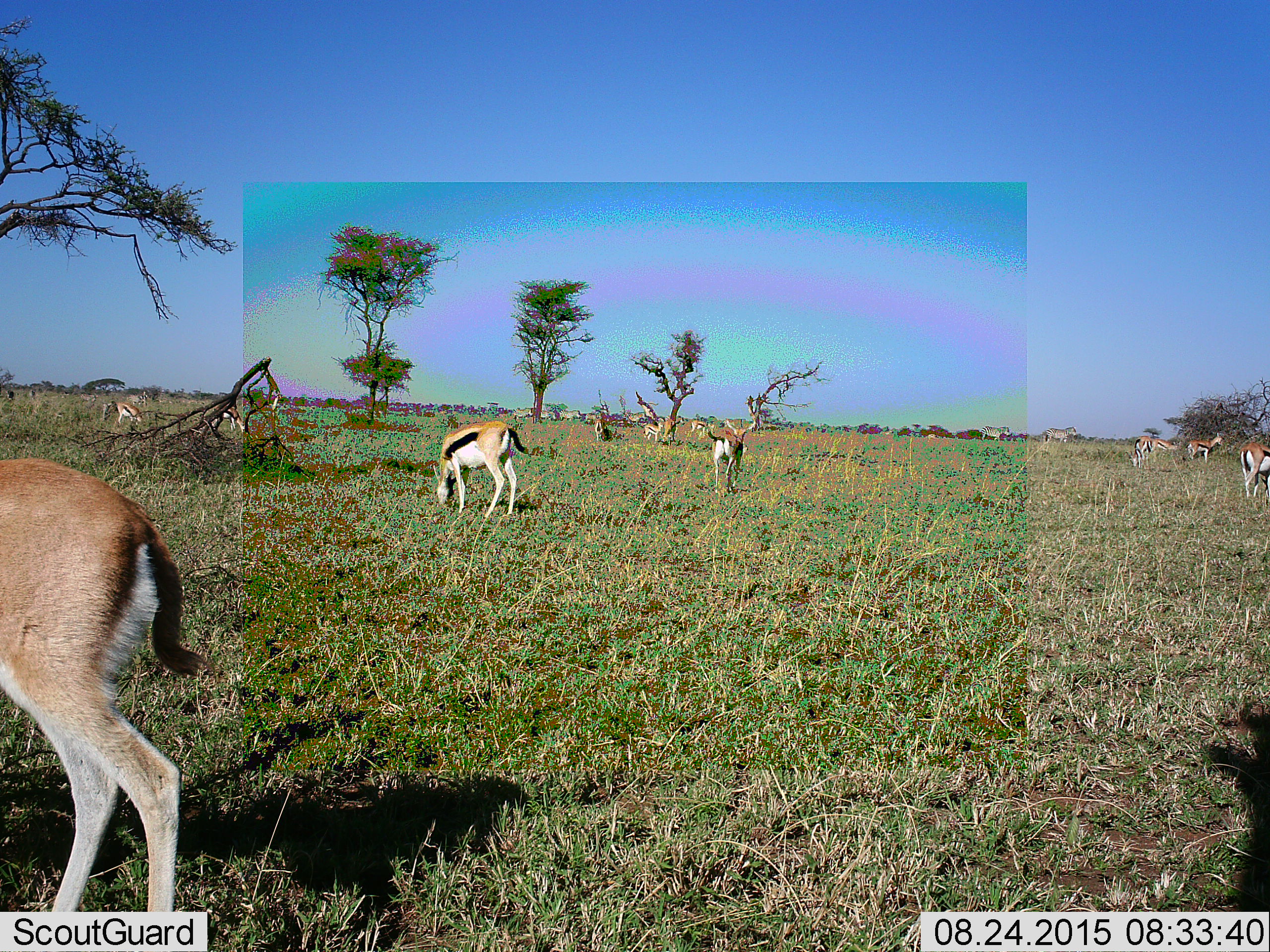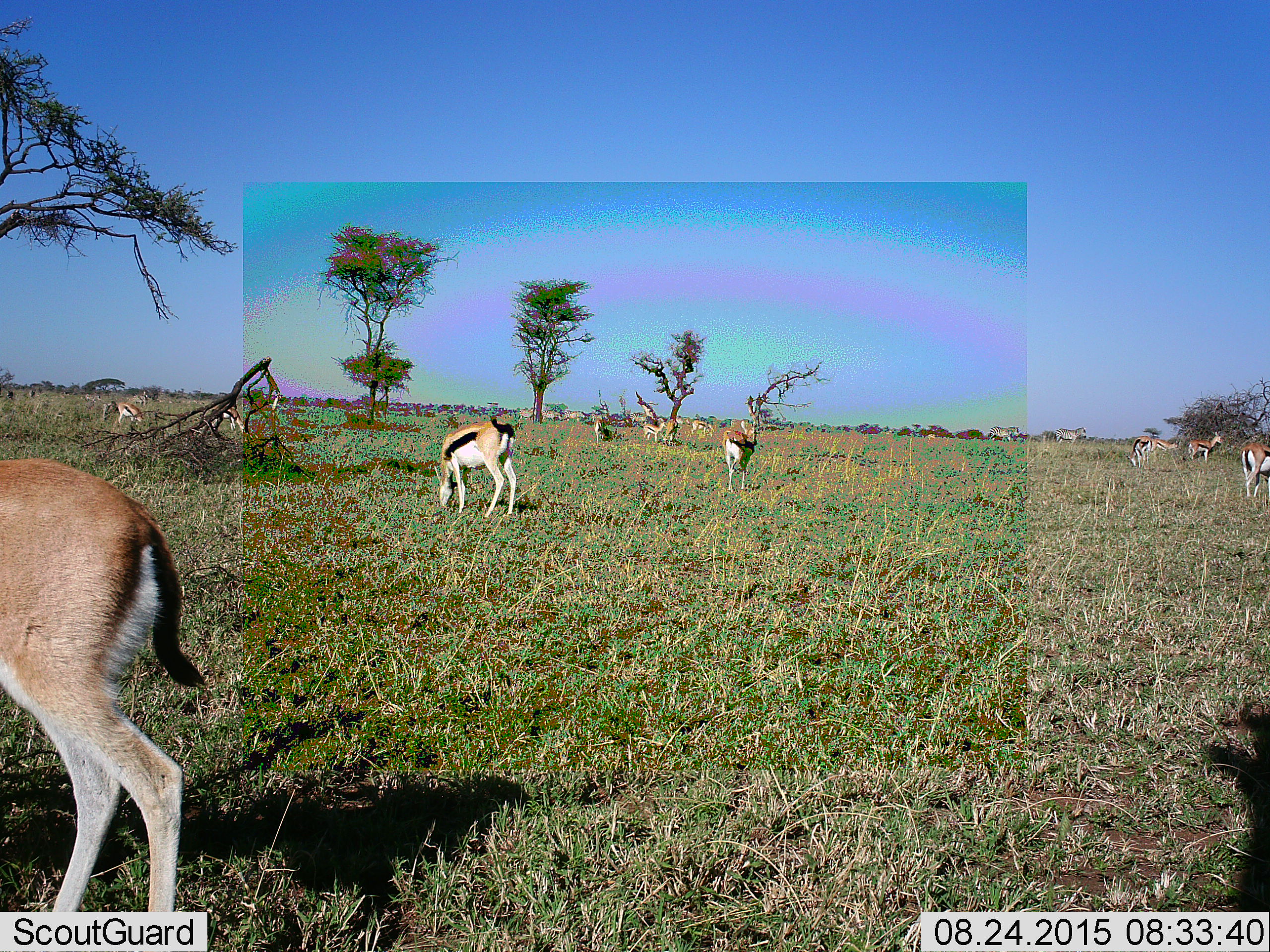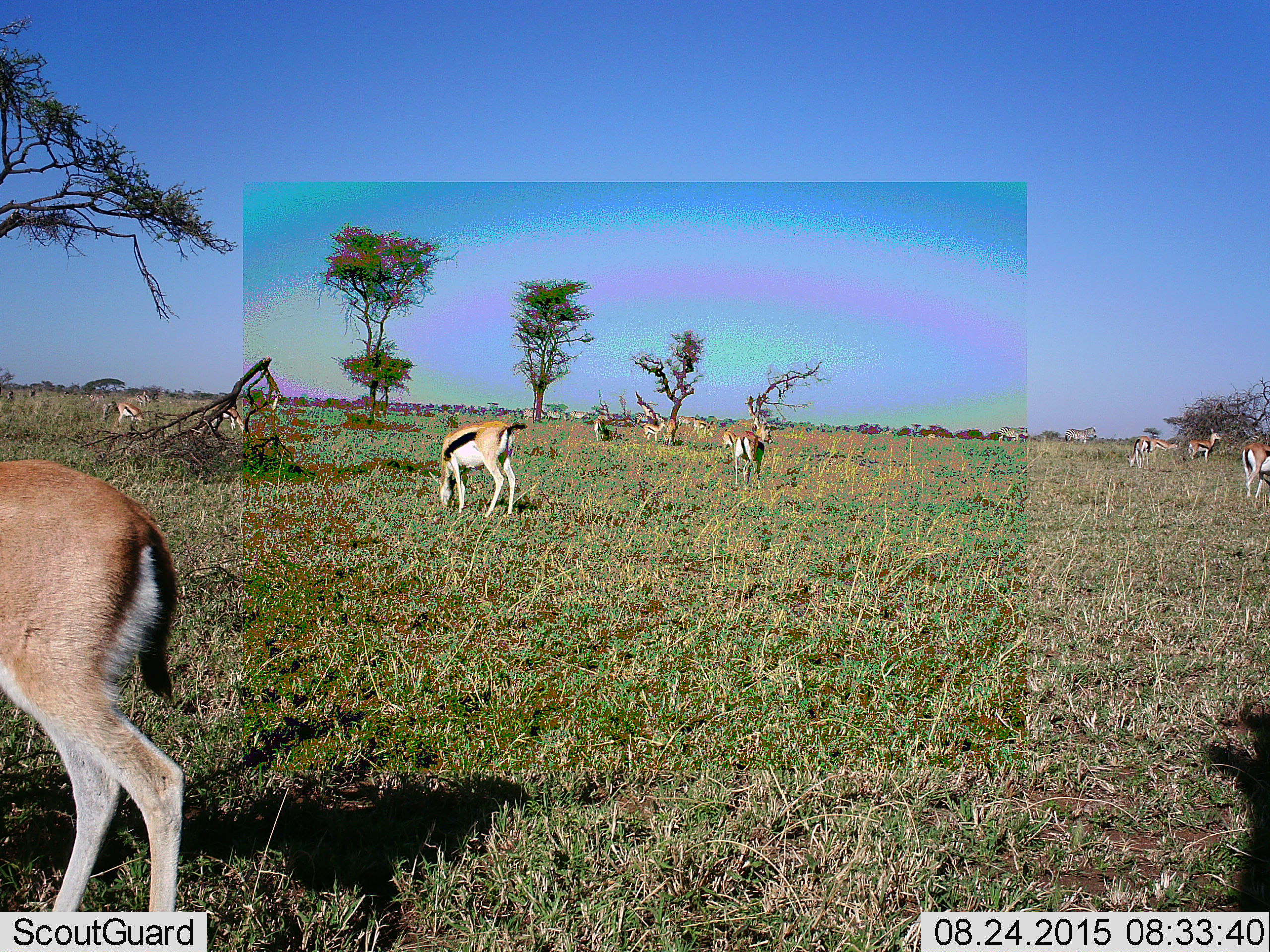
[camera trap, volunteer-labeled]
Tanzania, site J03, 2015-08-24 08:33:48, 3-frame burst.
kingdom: Animalia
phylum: Chordata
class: Mammalia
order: Artiodactyla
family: Bovidae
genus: Eudorcas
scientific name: Eudorcas thomsonii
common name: thomson's gazelle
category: gazellethomsons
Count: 11-50.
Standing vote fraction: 44%.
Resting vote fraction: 11%.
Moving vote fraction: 22%.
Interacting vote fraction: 0%.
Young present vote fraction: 11%.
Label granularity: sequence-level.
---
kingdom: Animalia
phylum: Chordata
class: Mammalia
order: Perissodactyla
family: Equidae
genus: Equus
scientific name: Equus quagga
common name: plains zebra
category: zebra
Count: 2.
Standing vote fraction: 0%.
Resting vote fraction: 0%.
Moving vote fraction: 100%.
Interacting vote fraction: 0%.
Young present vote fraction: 0%.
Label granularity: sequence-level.